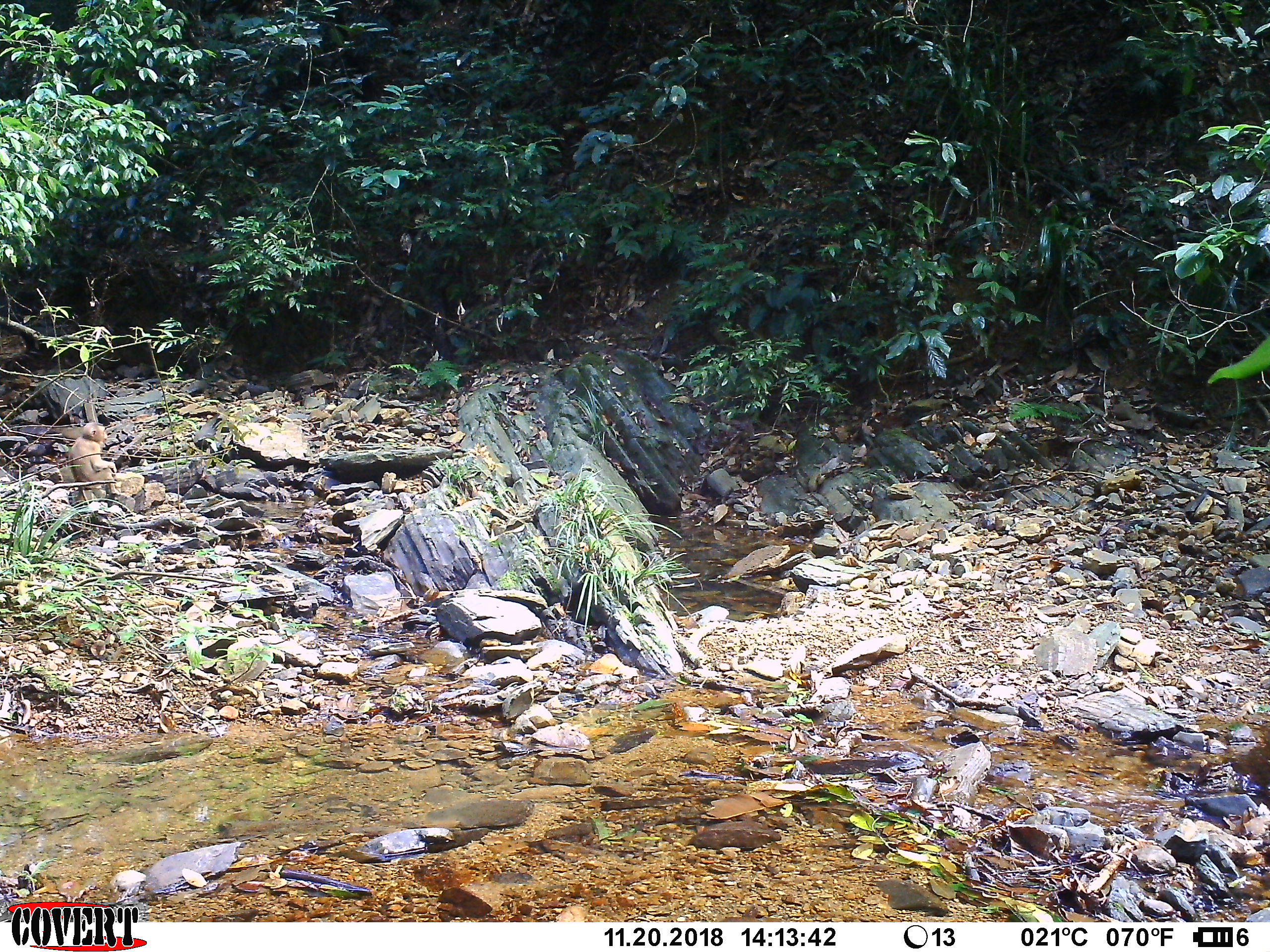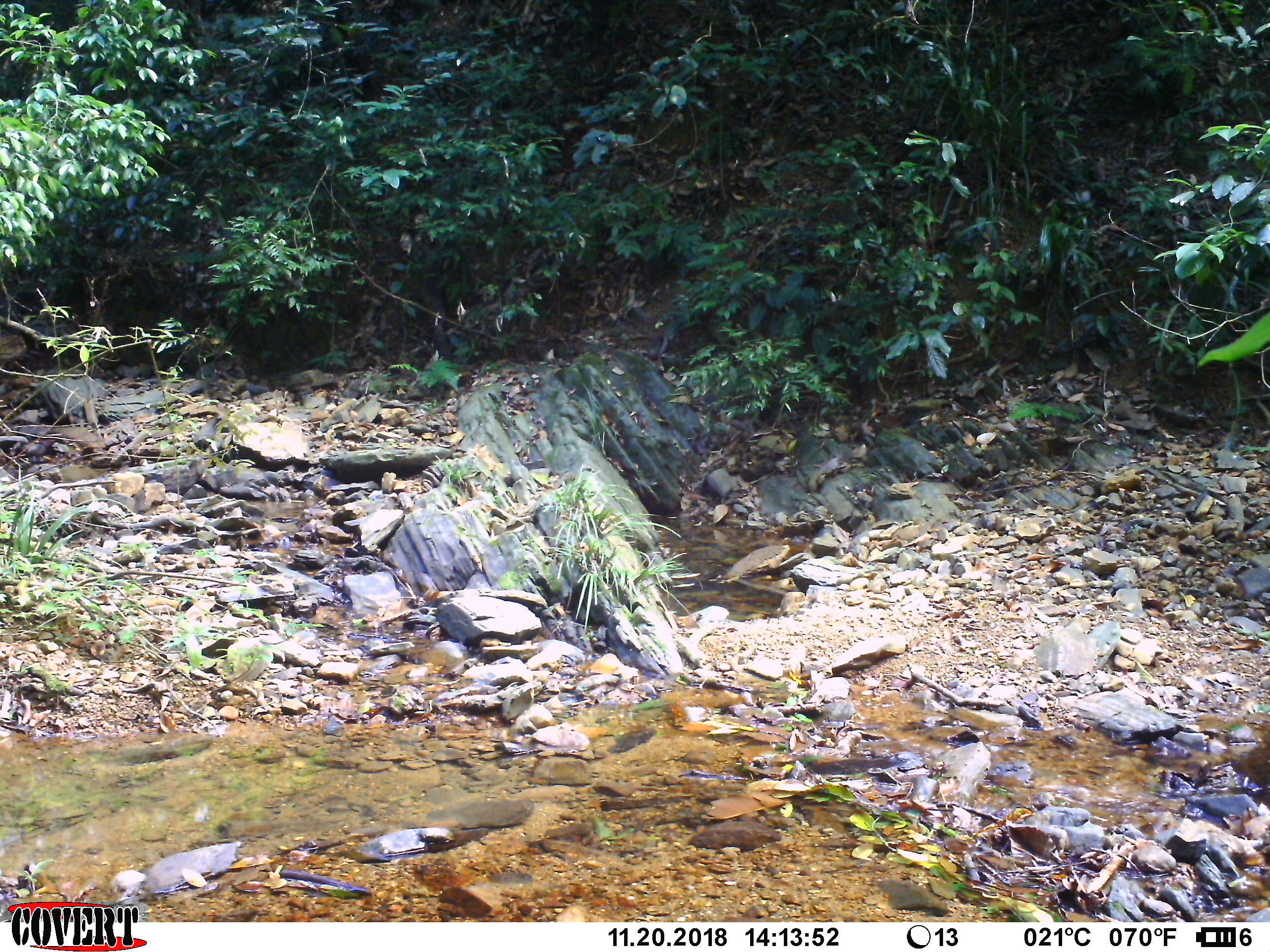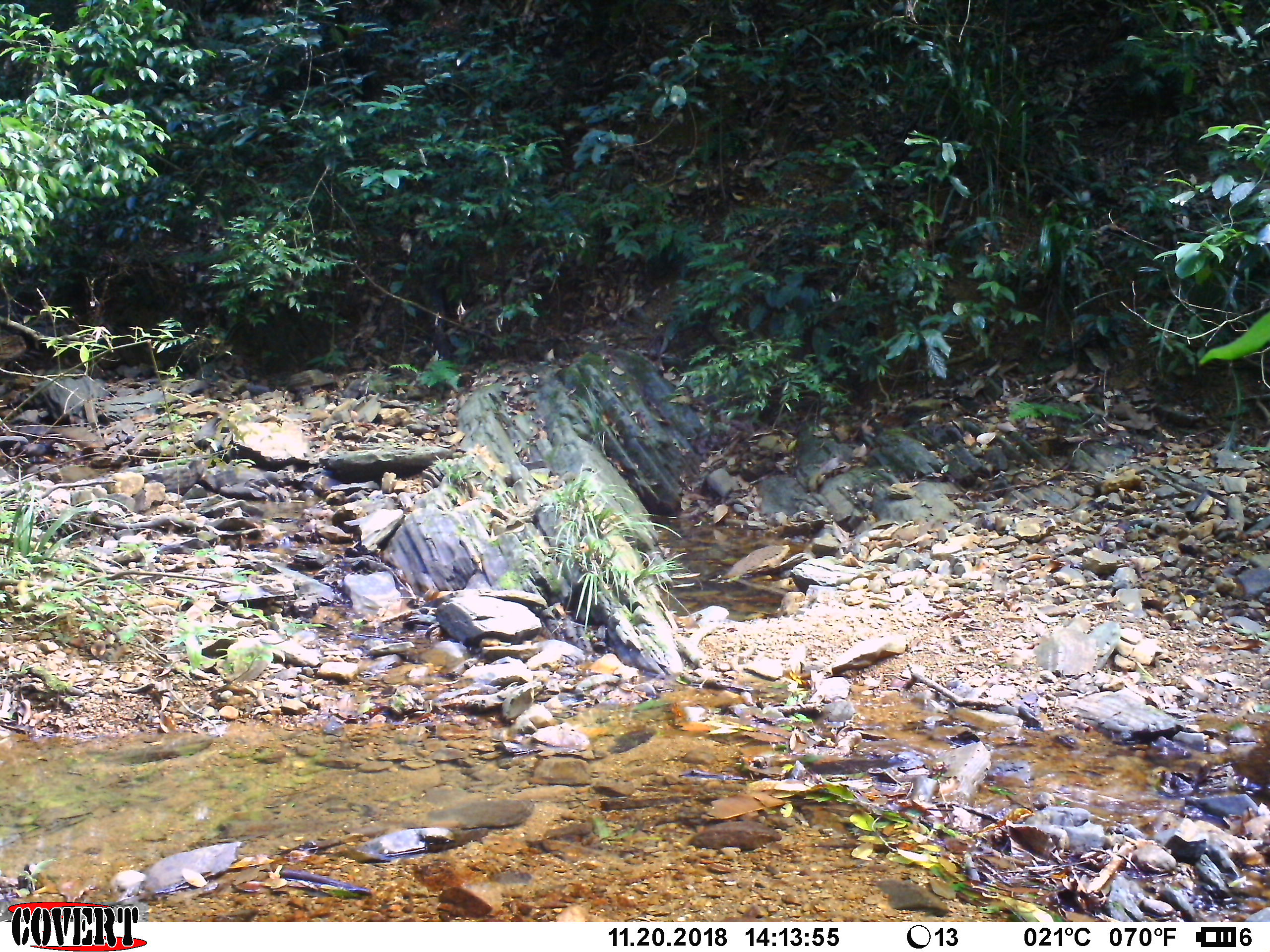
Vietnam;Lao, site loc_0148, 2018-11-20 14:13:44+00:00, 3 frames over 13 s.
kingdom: Animalia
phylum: Chordata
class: Mammalia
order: Primates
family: Cercopithecidae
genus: Macaca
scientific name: Macaca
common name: macaques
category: assam or rhesus macaque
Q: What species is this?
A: Assam or rhesus macaque (macaques) (Macaca).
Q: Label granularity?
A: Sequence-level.